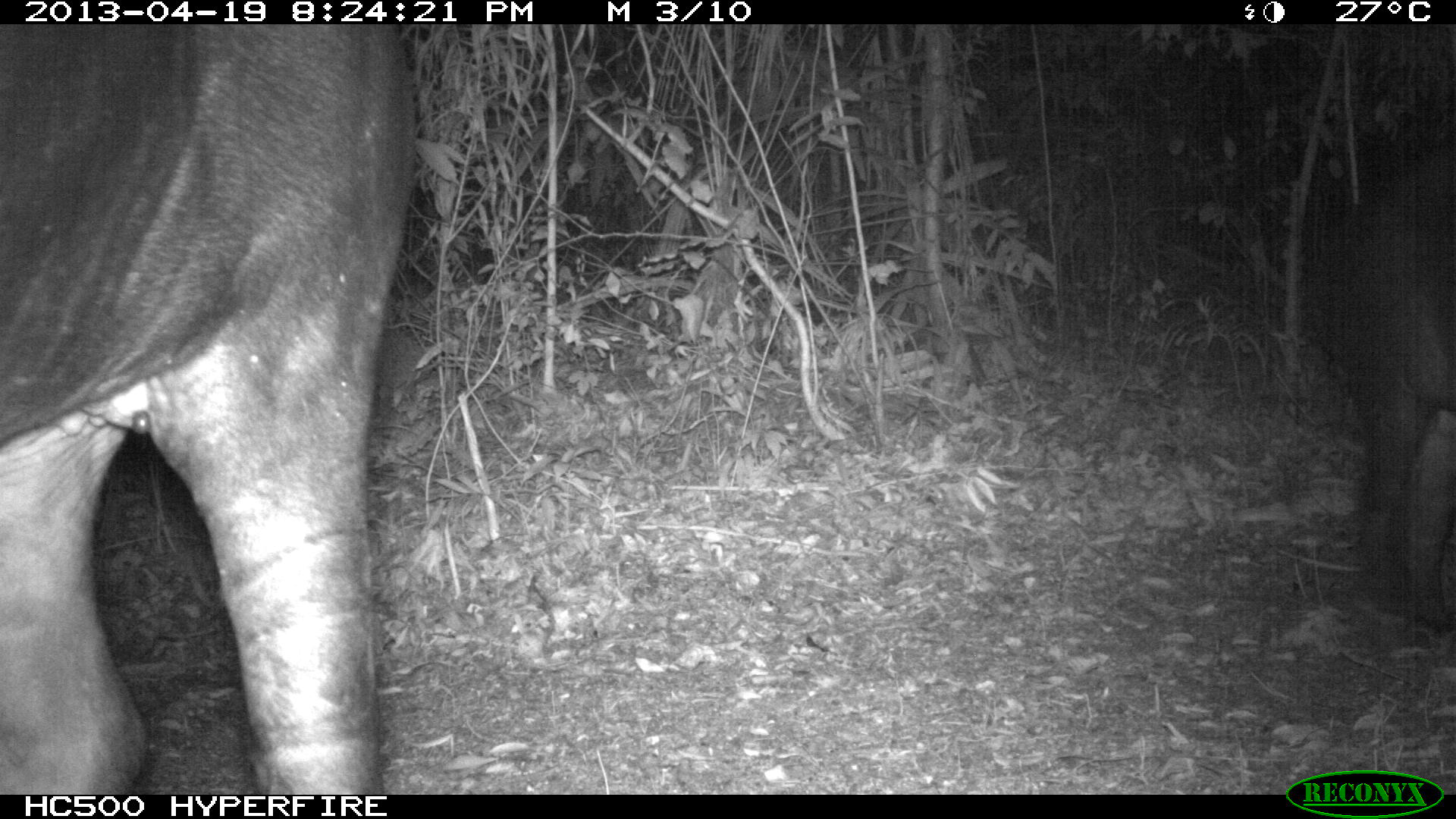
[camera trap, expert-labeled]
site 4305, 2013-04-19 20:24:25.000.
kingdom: Animalia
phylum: Chordata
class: Mammalia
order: Perissodactyla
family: Tapiridae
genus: Tapirus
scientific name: Tapirus bairdii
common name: baird's tapir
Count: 2.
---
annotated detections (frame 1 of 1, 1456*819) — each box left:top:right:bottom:
tapirus bairdii: 0:23:414:794; 1315:146:1455:629